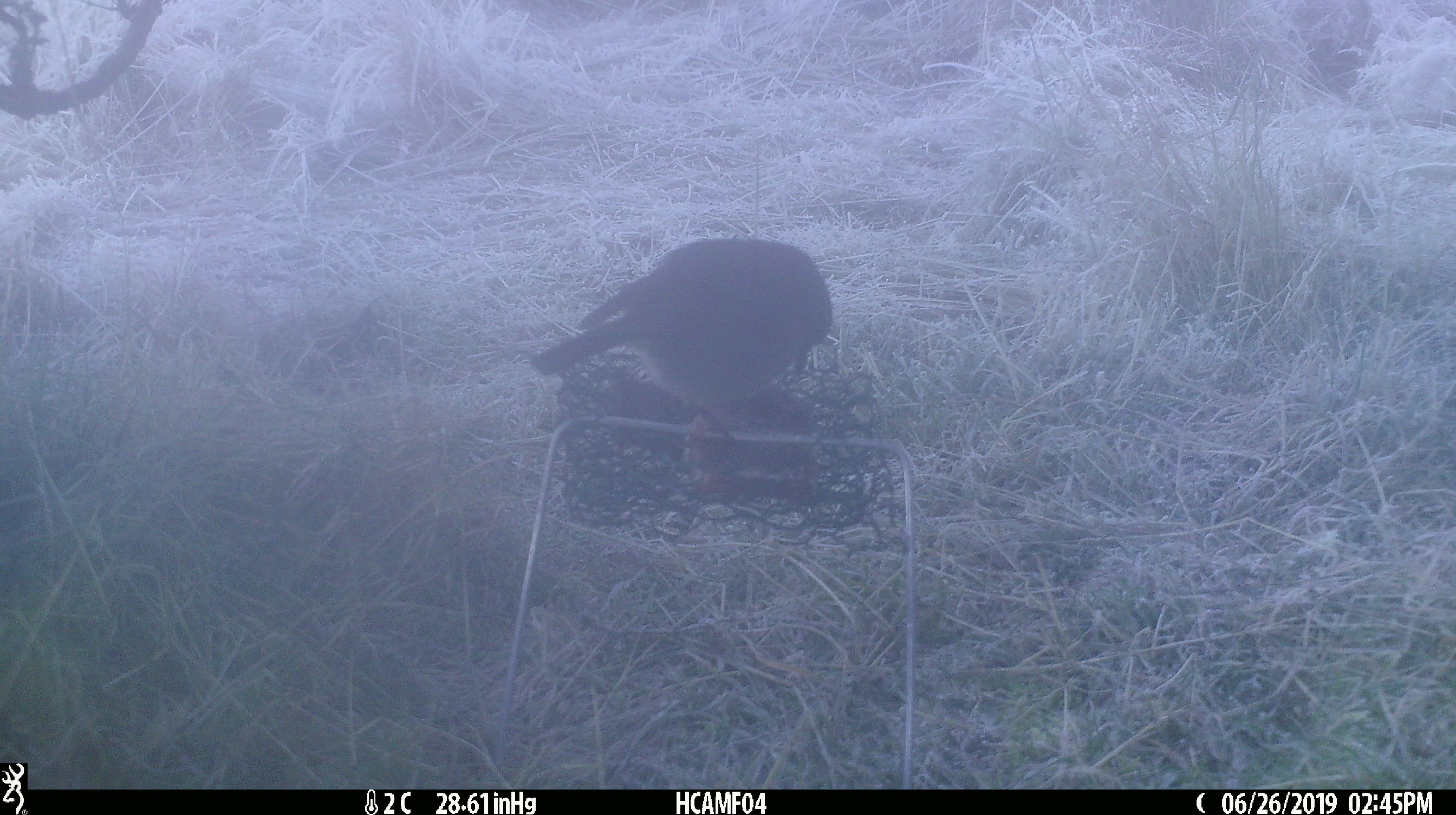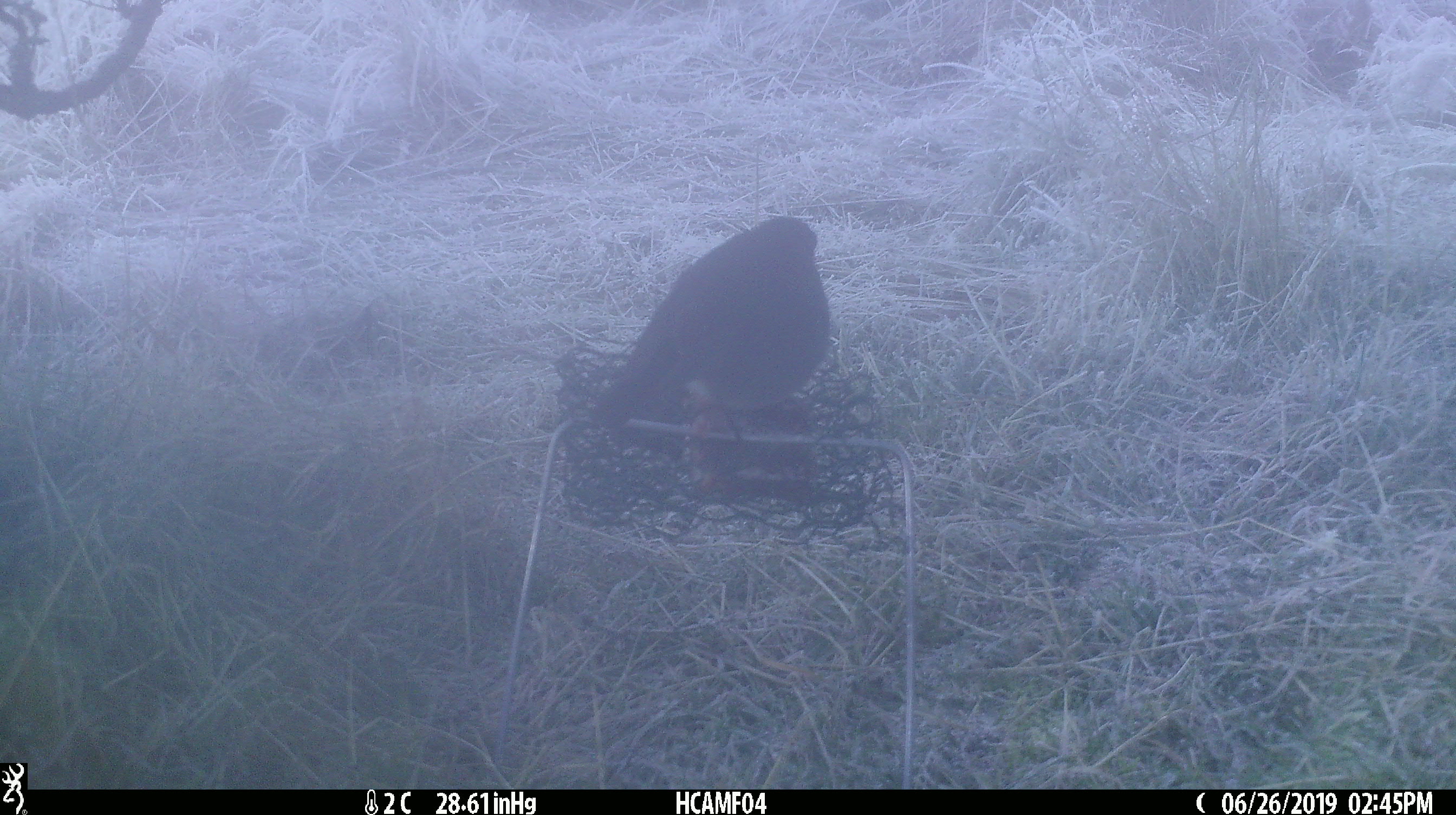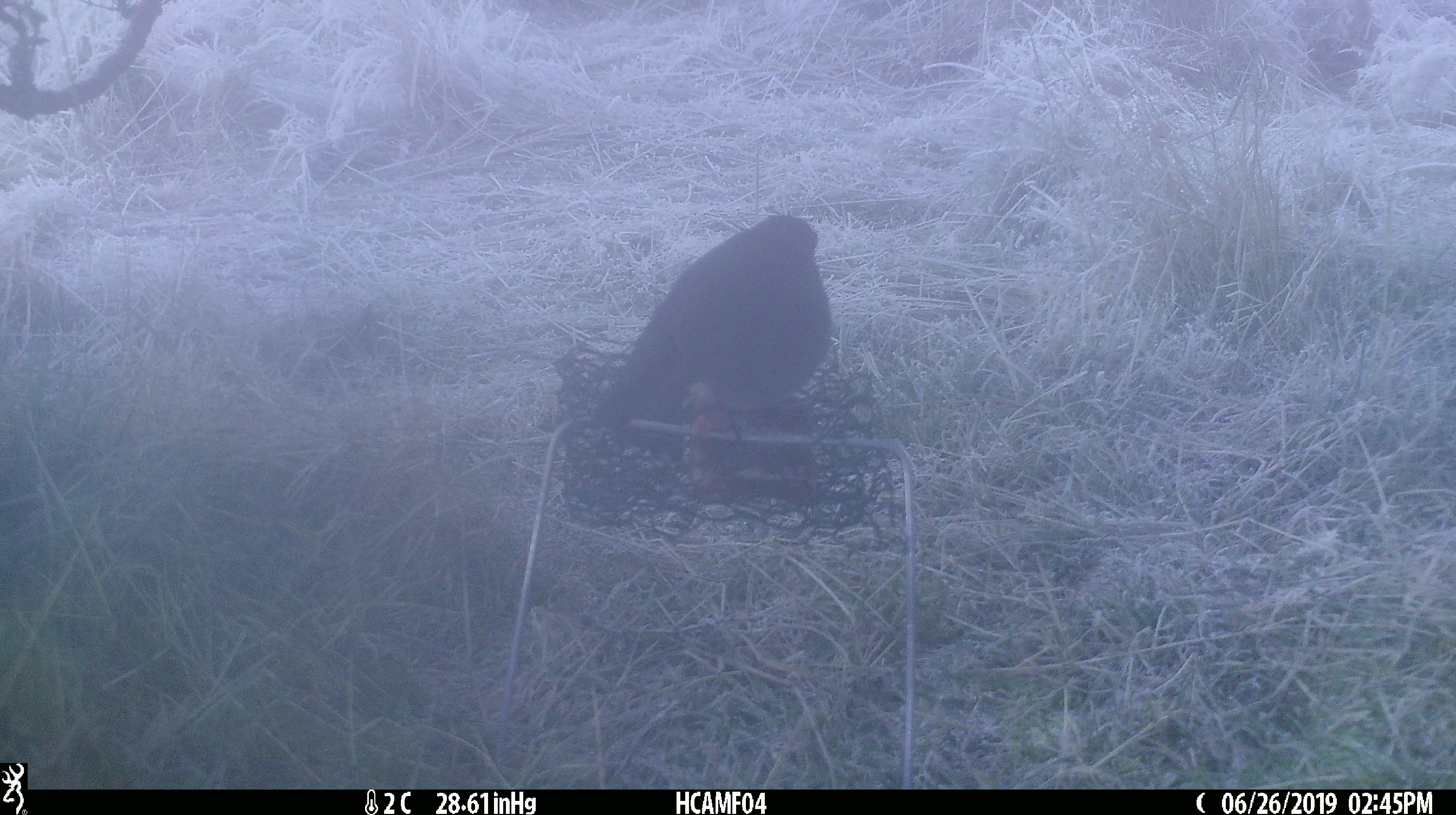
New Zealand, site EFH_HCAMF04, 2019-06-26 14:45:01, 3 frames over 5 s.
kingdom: Animalia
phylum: Chordata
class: Aves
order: Passeriformes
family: Petroicidae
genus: Petroica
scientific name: Petroica australis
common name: new zealand robin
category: robin